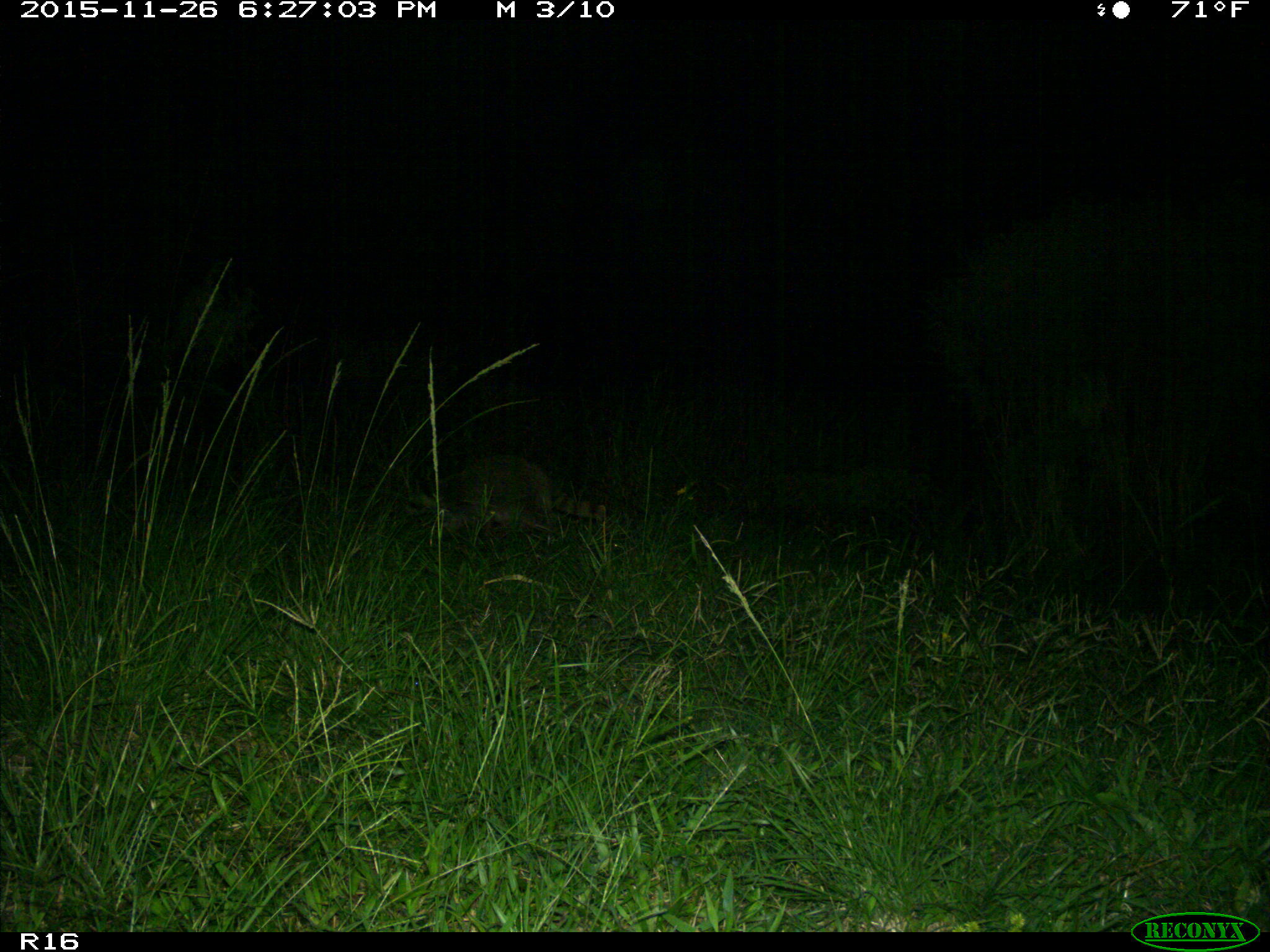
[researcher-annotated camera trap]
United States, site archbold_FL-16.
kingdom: Animalia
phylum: Chordata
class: Mammalia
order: Carnivora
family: Procyonidae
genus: Procyon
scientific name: Procyon lotor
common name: common raccoon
Procyon lotor (common raccoon).